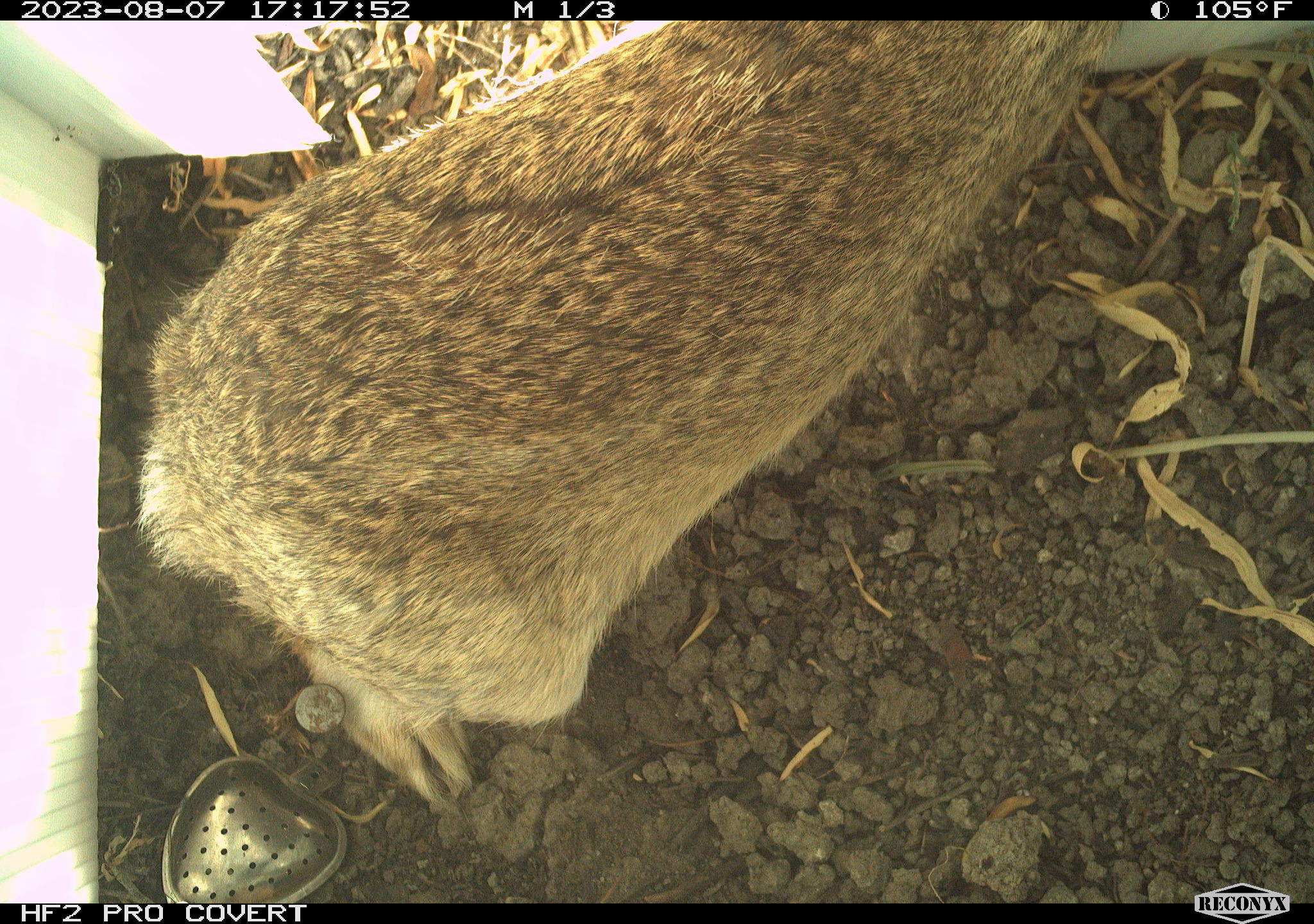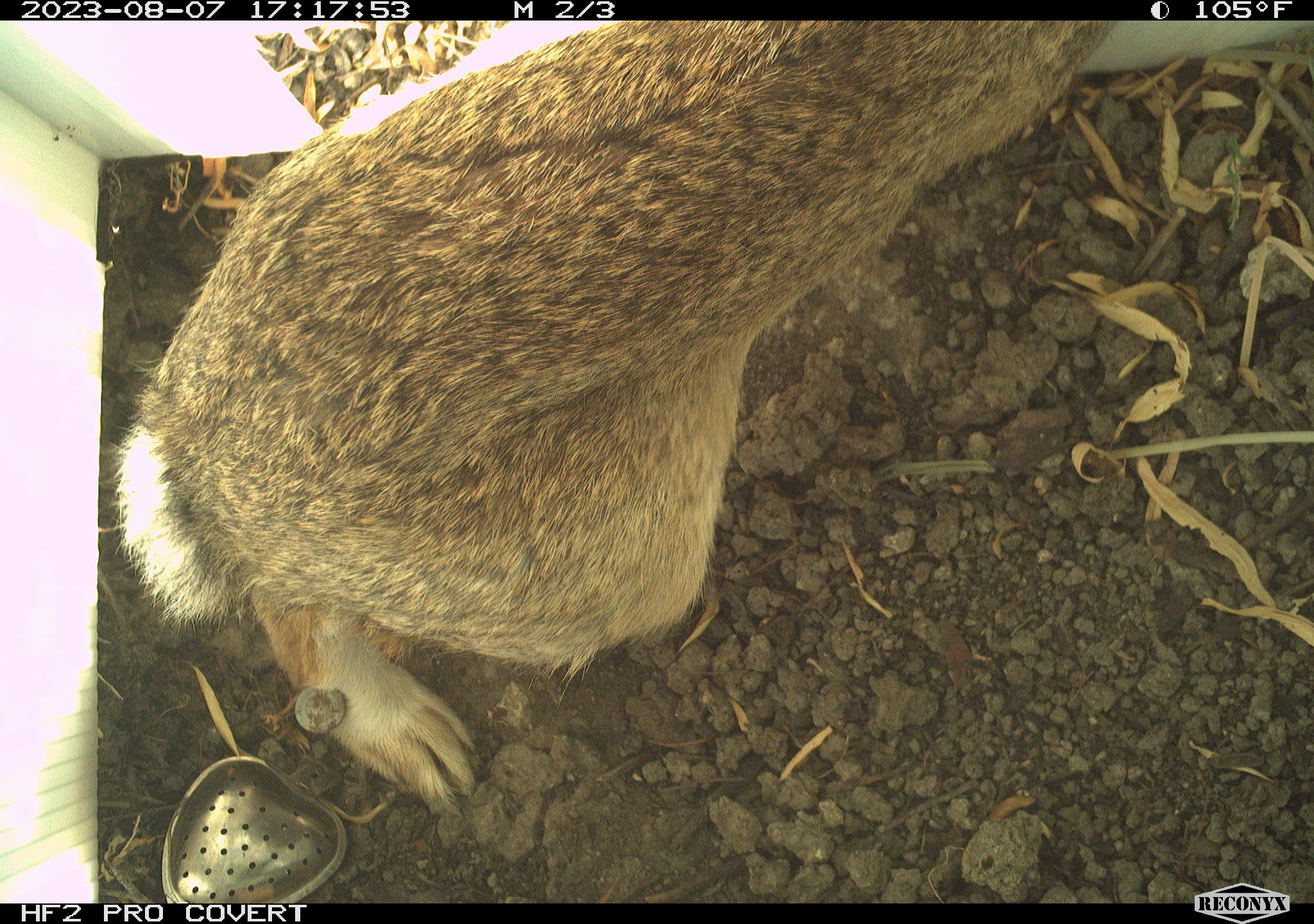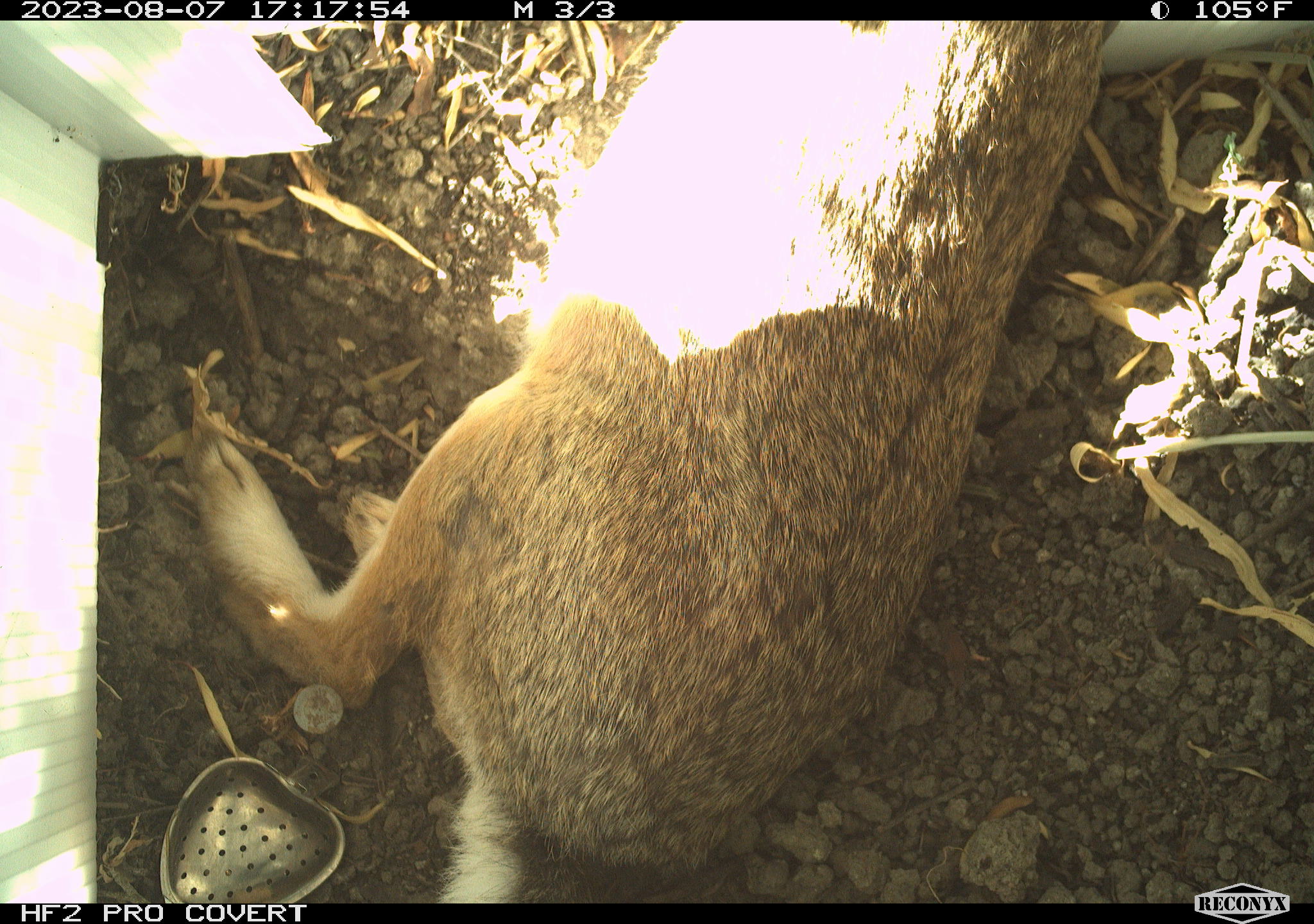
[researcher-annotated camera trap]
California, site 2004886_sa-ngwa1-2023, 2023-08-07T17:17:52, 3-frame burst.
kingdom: Animalia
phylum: Chordata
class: Mammalia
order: Lagomorpha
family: Leporidae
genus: Sylvilagus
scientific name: Sylvilagus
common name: cottontail rabbits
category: sylvilagus species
Sylvilagus species (cottontail rabbits) (Sylvilagus).